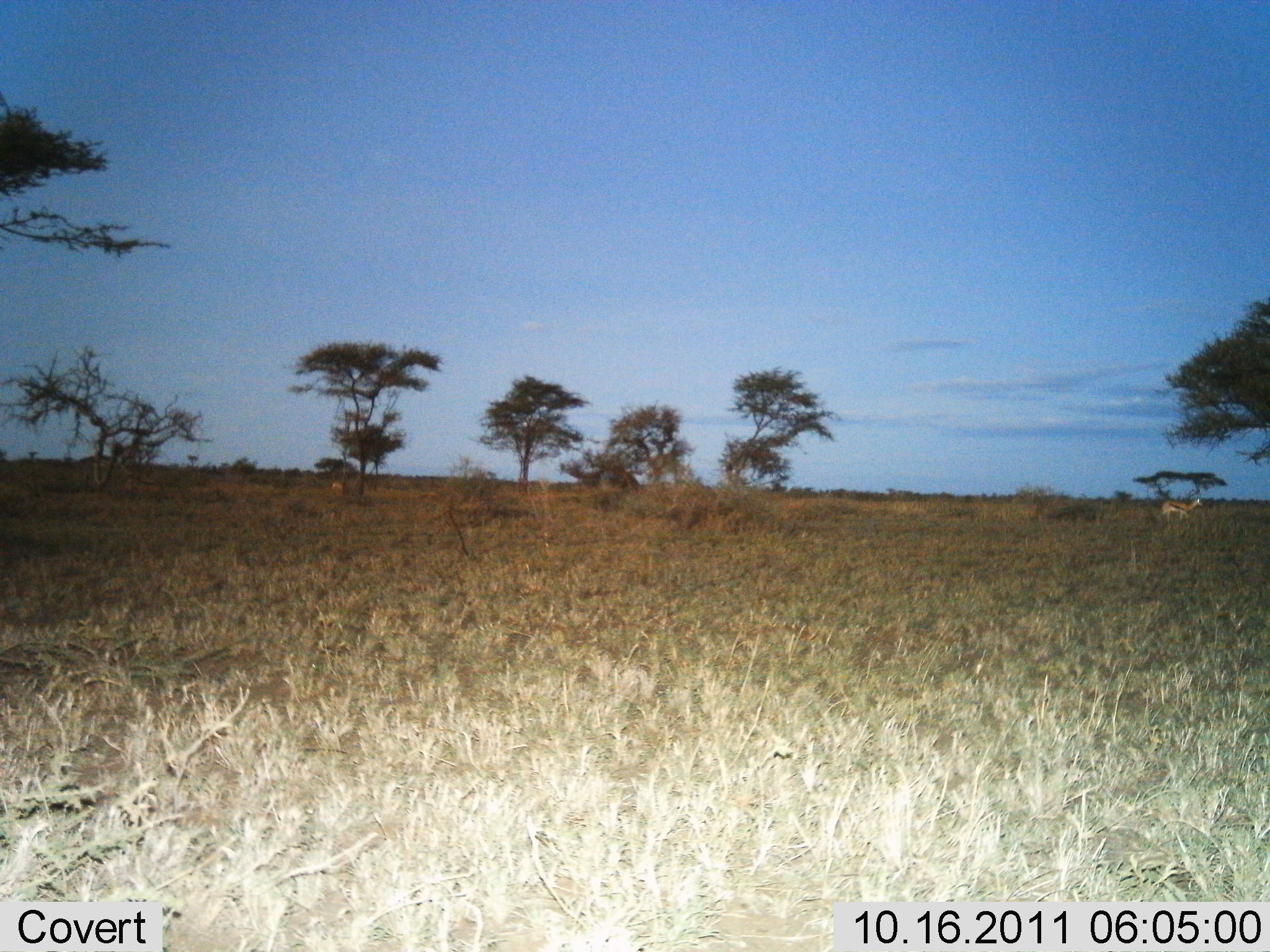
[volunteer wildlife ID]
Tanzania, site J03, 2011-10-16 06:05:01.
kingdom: Animalia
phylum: Chordata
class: Mammalia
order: Artiodactyla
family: Bovidae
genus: Eudorcas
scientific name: Eudorcas thomsonii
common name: thomson's gazelle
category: gazellethomsons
Gazellethomsons (thomson's gazelle) (Eudorcas thomsonii), count 1. Behavior (volunteer vote fractions): standing 67%, resting 0%, moving 40%, interacting 0%. Young present (vote fraction): 0%. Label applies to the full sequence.